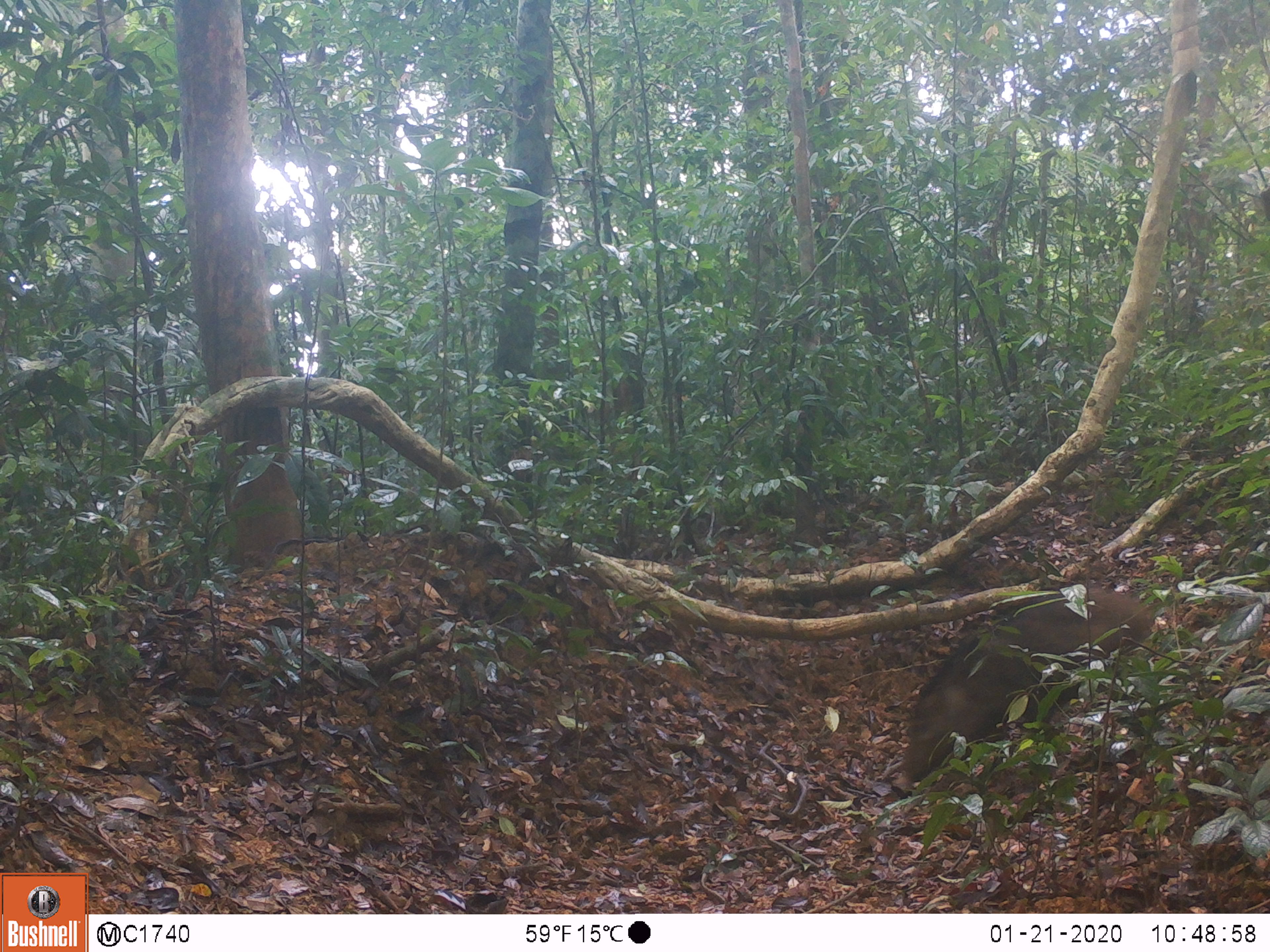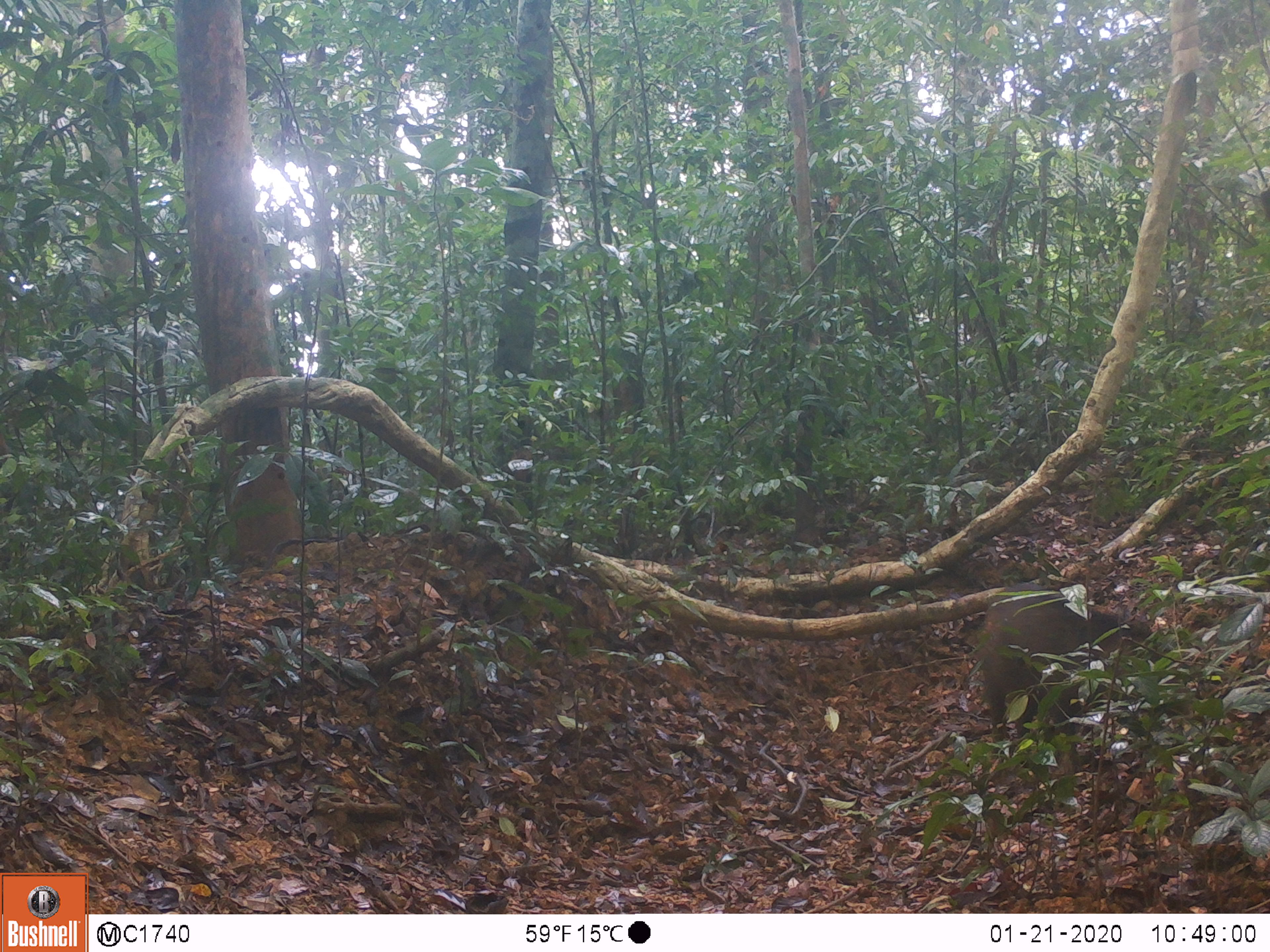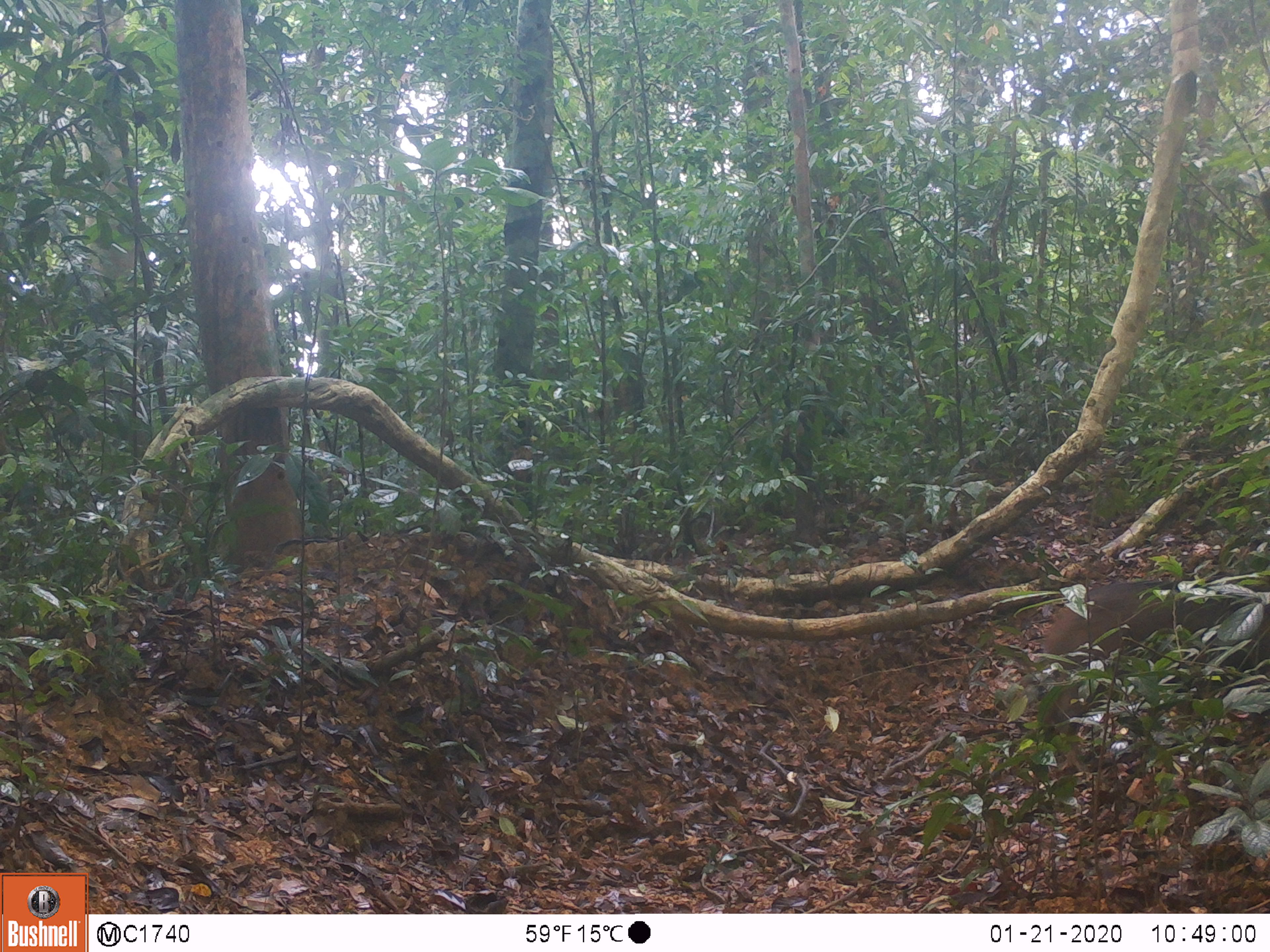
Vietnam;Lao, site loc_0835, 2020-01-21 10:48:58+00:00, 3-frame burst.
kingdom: Animalia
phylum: Chordata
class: Mammalia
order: Artiodactyla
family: Suidae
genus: Sus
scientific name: Sus scrofa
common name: eurasian wild pig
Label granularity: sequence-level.